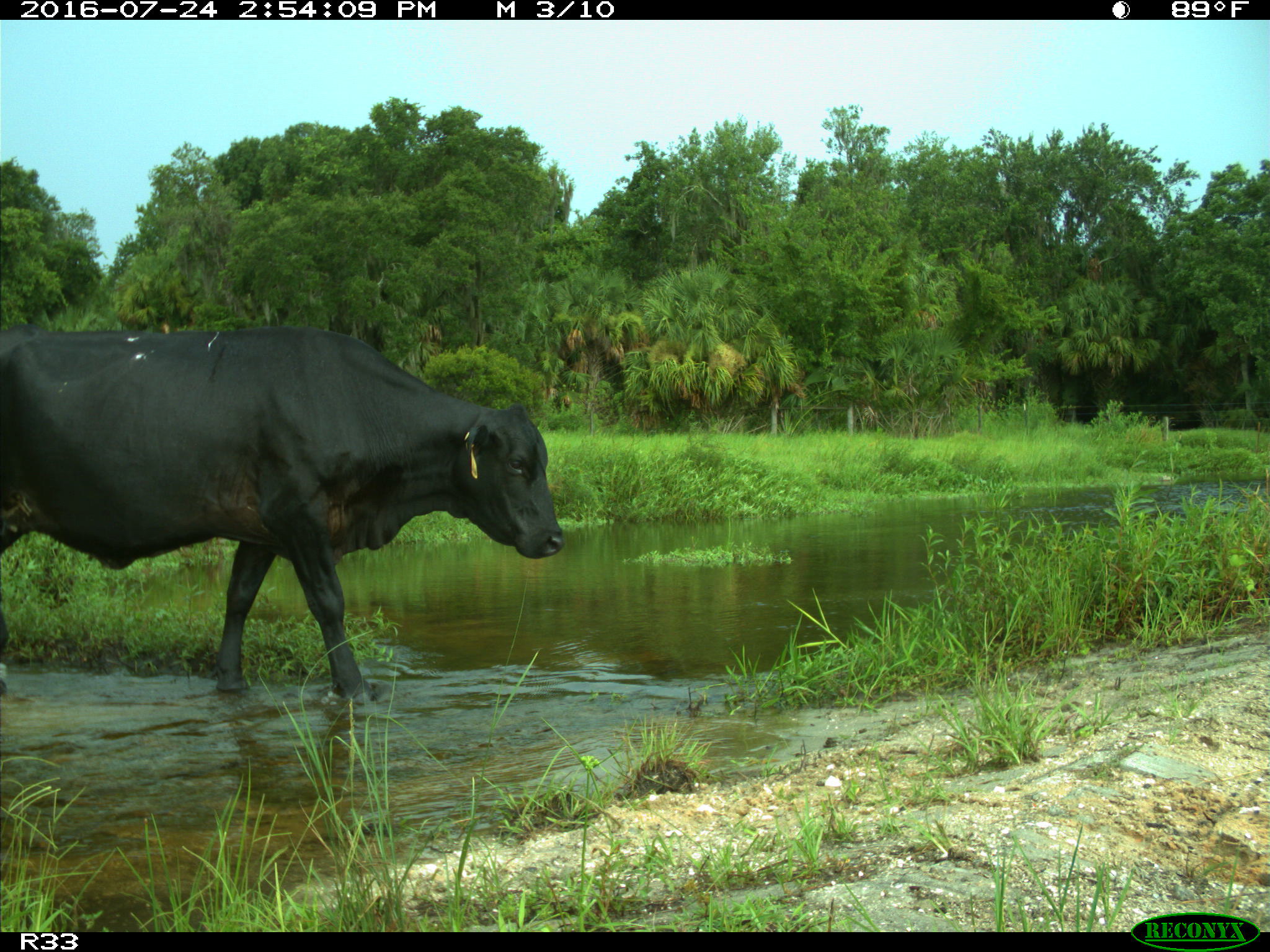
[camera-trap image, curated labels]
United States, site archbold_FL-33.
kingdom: Animalia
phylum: Chordata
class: Mammalia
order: Artiodactyla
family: Bovidae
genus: Bos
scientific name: Bos taurus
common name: domestic cow